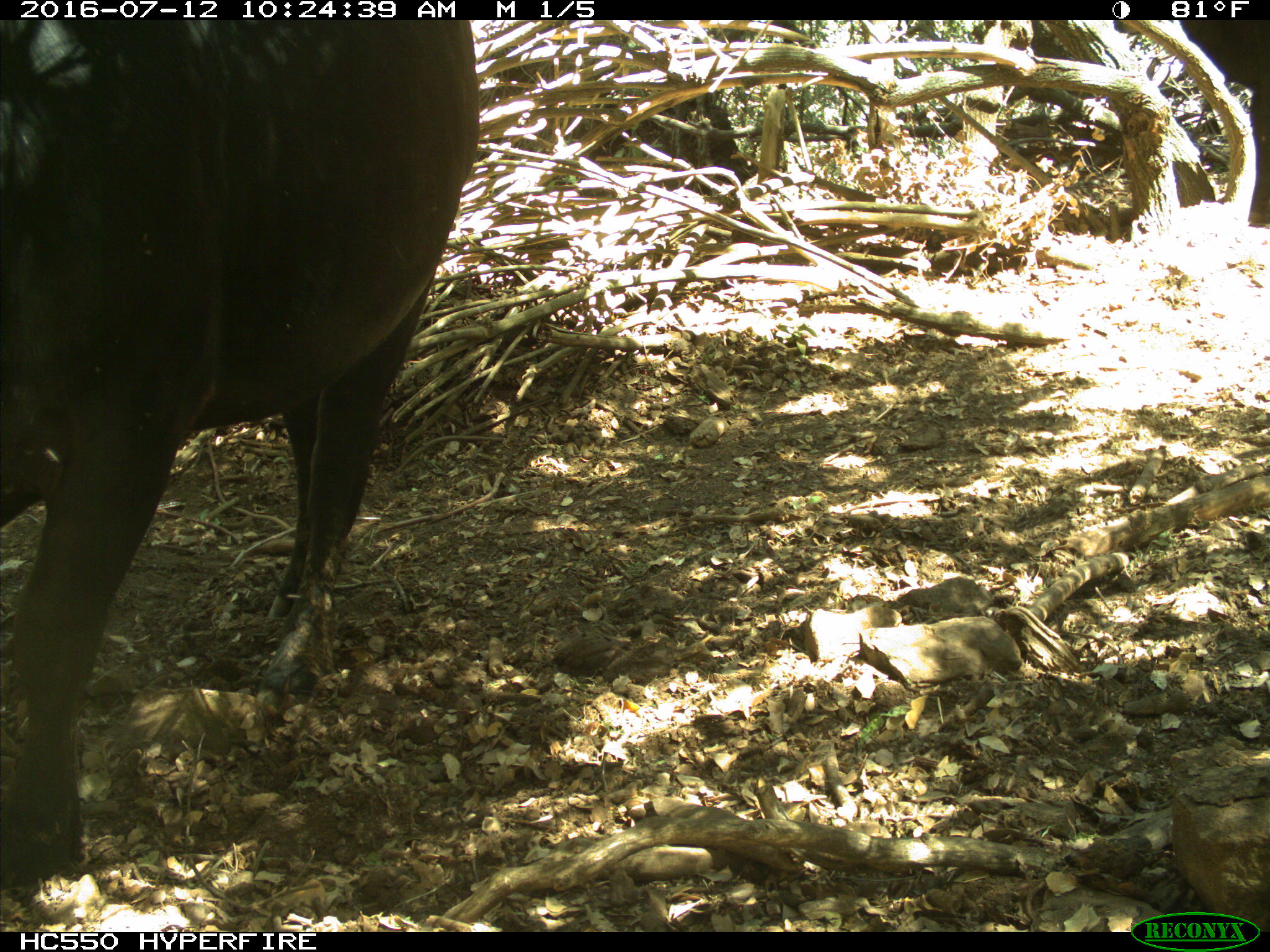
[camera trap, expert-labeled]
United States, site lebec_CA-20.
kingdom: Animalia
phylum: Chordata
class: Mammalia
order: Artiodactyla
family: Bovidae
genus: Bos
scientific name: Bos taurus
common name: domestic cow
Bos taurus (domestic cow).